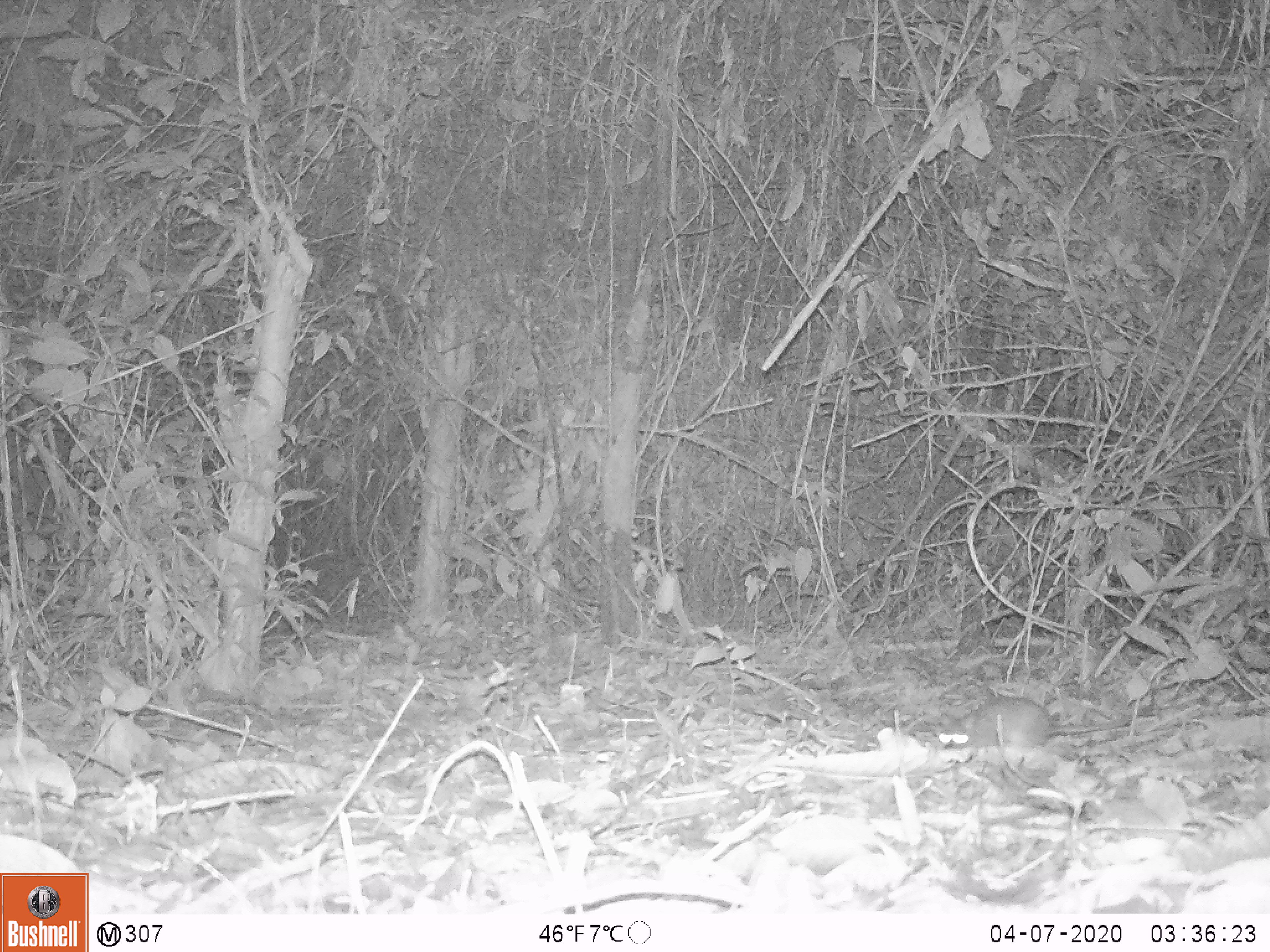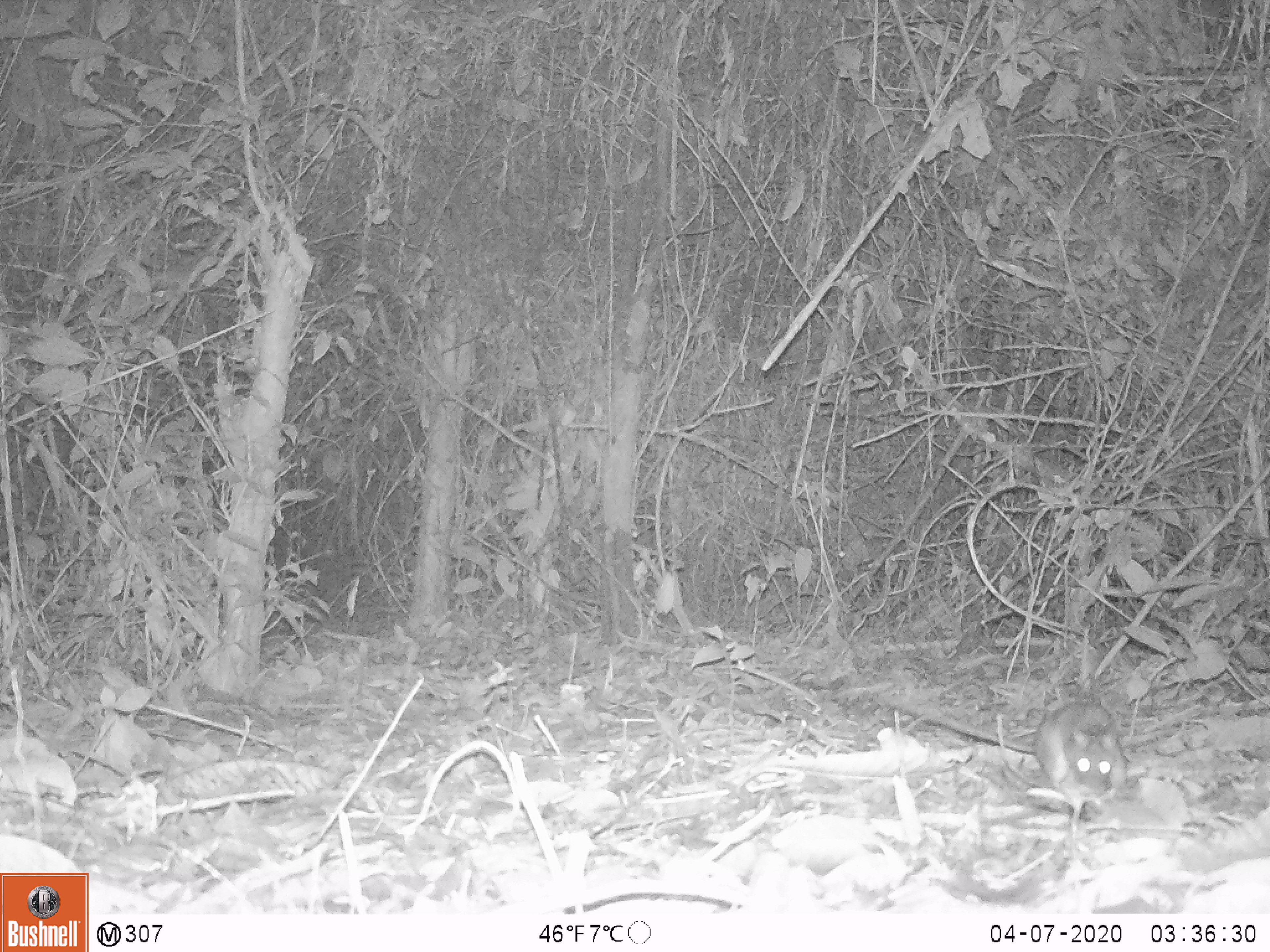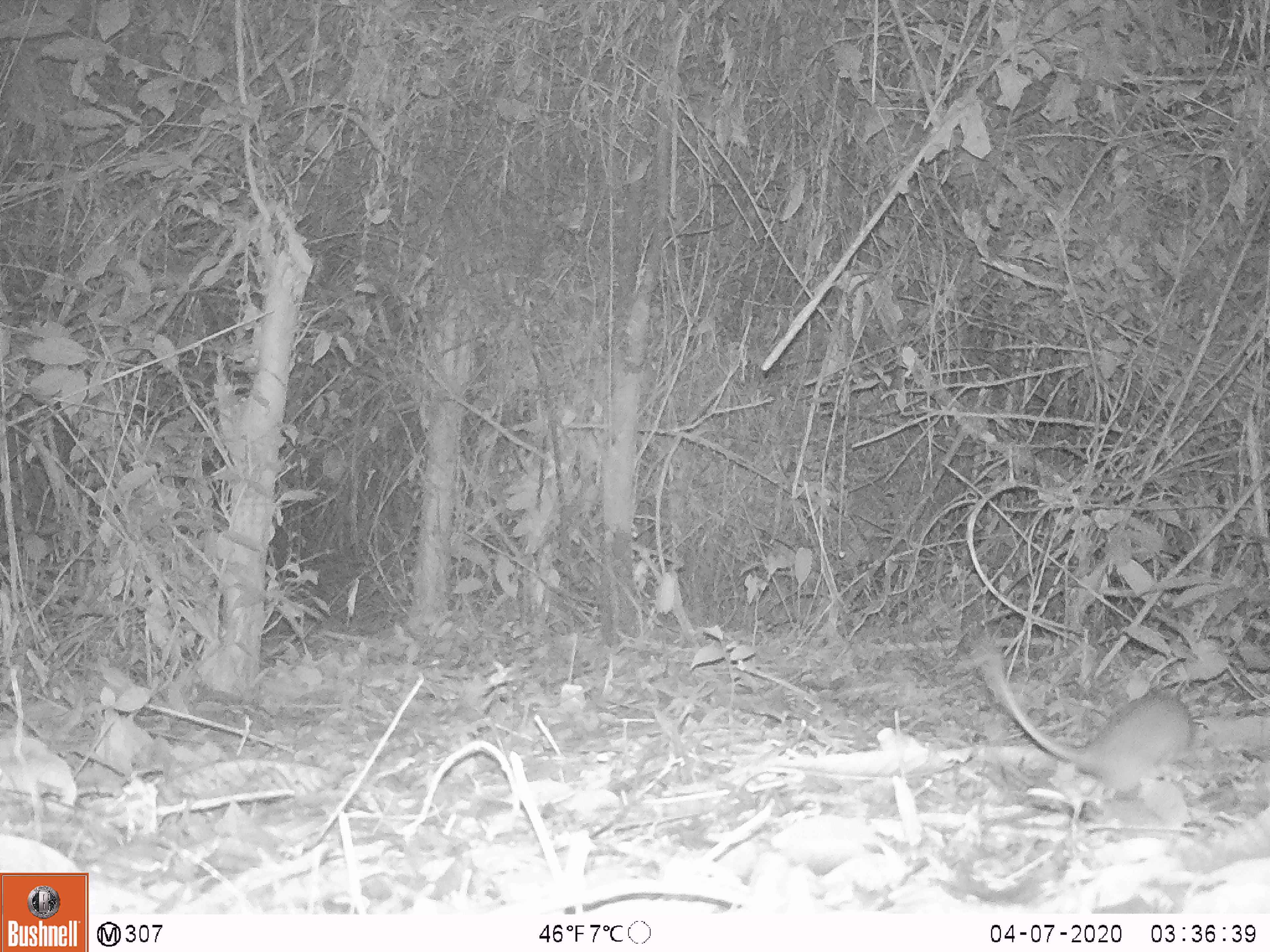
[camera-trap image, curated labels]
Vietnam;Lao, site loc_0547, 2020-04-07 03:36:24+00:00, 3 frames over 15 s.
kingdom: Animalia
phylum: Chordata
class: Mammalia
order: Rodentia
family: Muridae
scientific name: Muridae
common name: old-world mice and rats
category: unidentified murid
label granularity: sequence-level